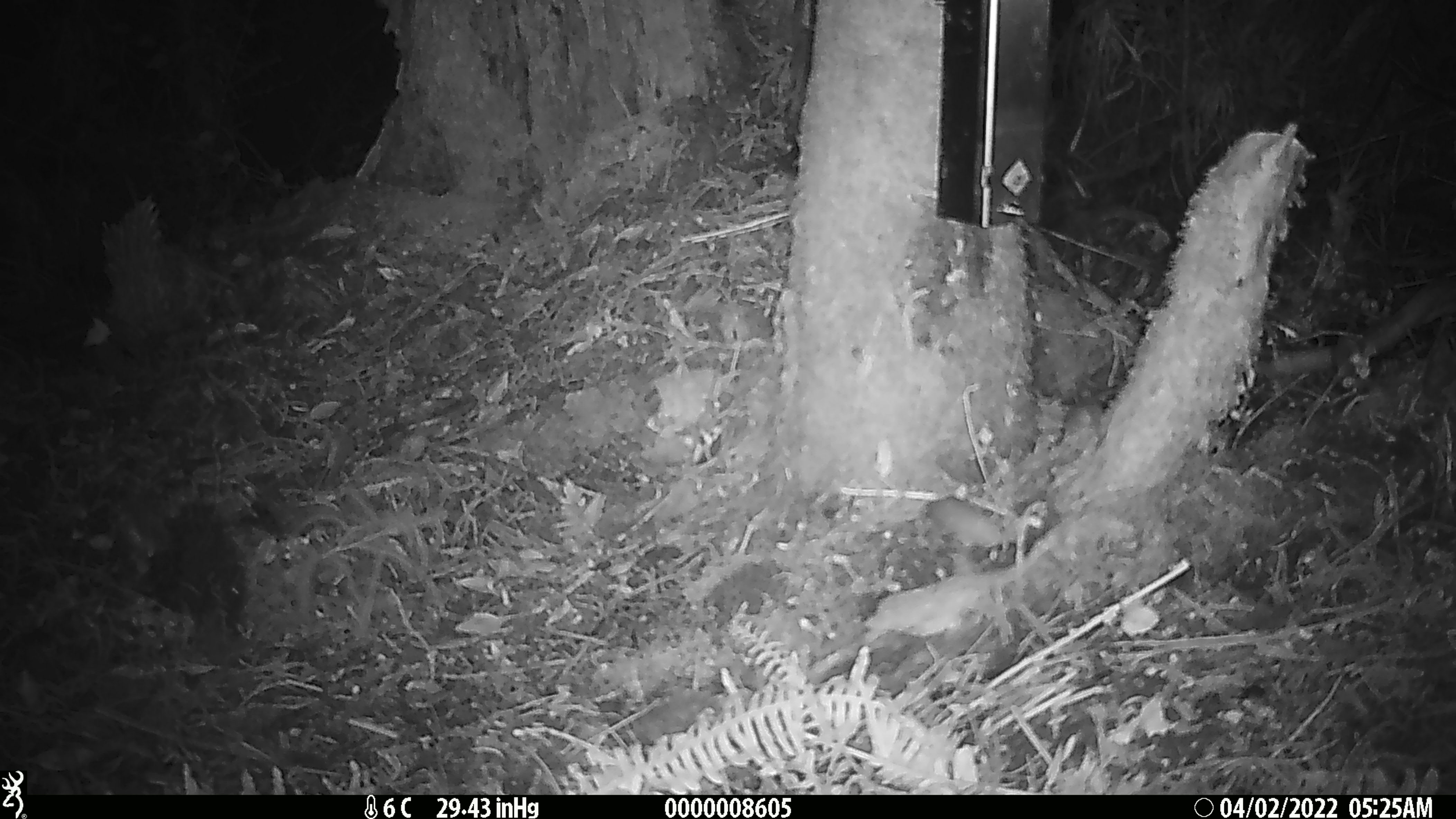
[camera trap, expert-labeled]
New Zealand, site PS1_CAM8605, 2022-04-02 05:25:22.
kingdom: Animalia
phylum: Chordata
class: Mammalia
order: Rodentia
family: Muridae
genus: Mus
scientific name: Mus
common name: mouse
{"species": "mouse (Mus)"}